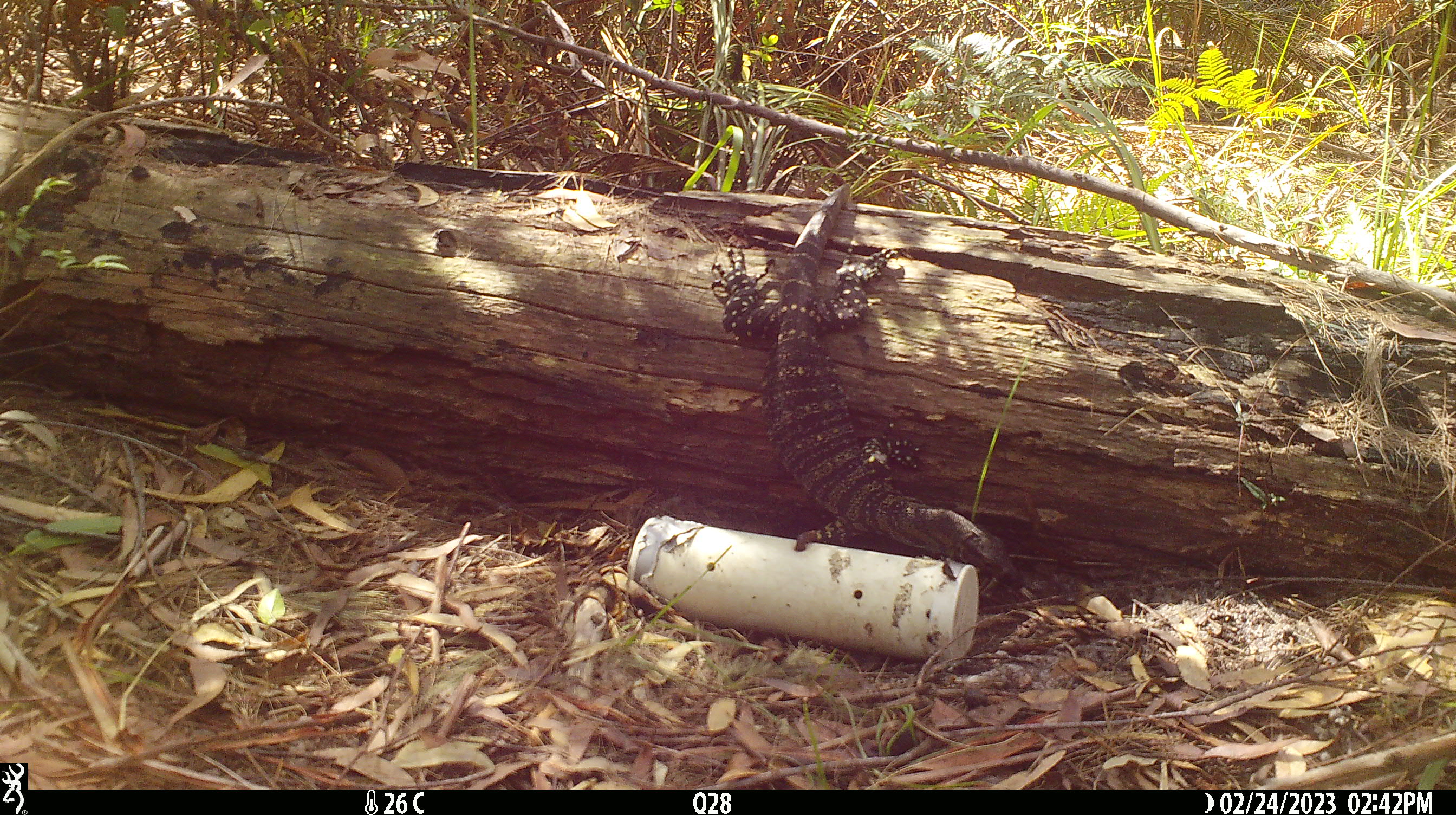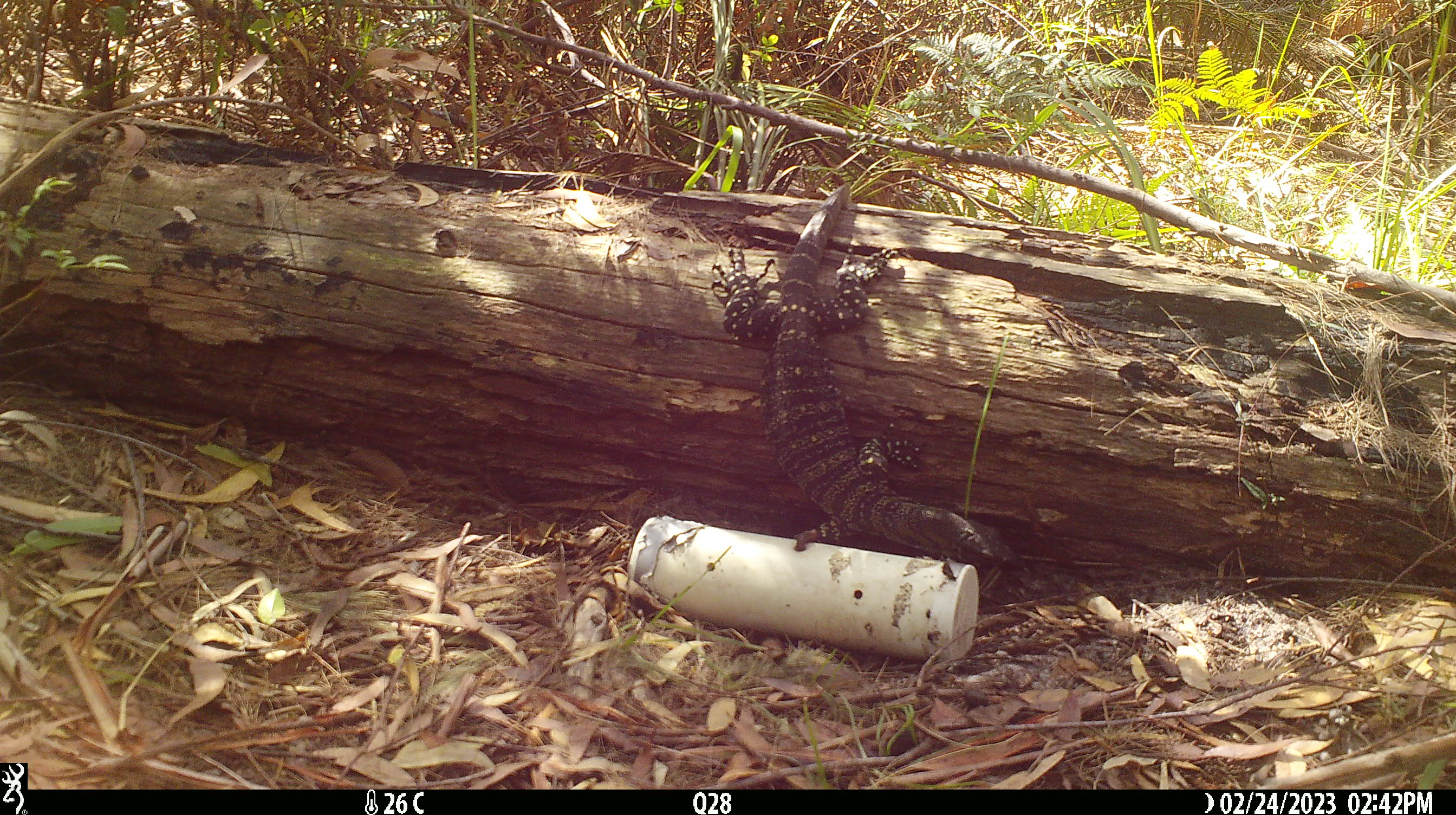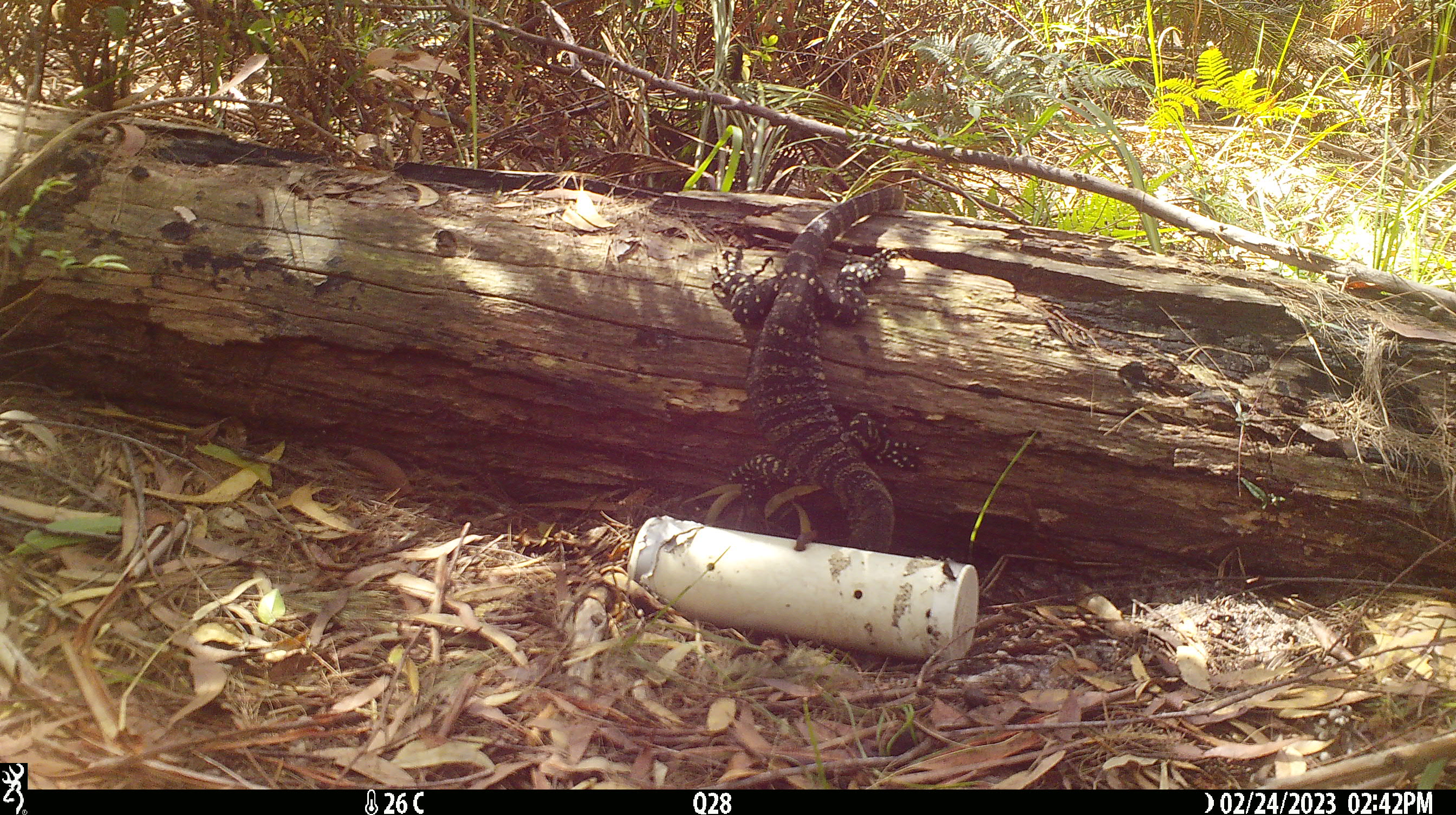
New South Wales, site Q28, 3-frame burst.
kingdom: Animalia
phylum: Chordata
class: Reptilia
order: Squamata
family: Varanidae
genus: Varanus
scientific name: Varanus varius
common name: lace monitor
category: goanna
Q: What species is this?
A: Goanna (lace monitor) (Varanus varius).